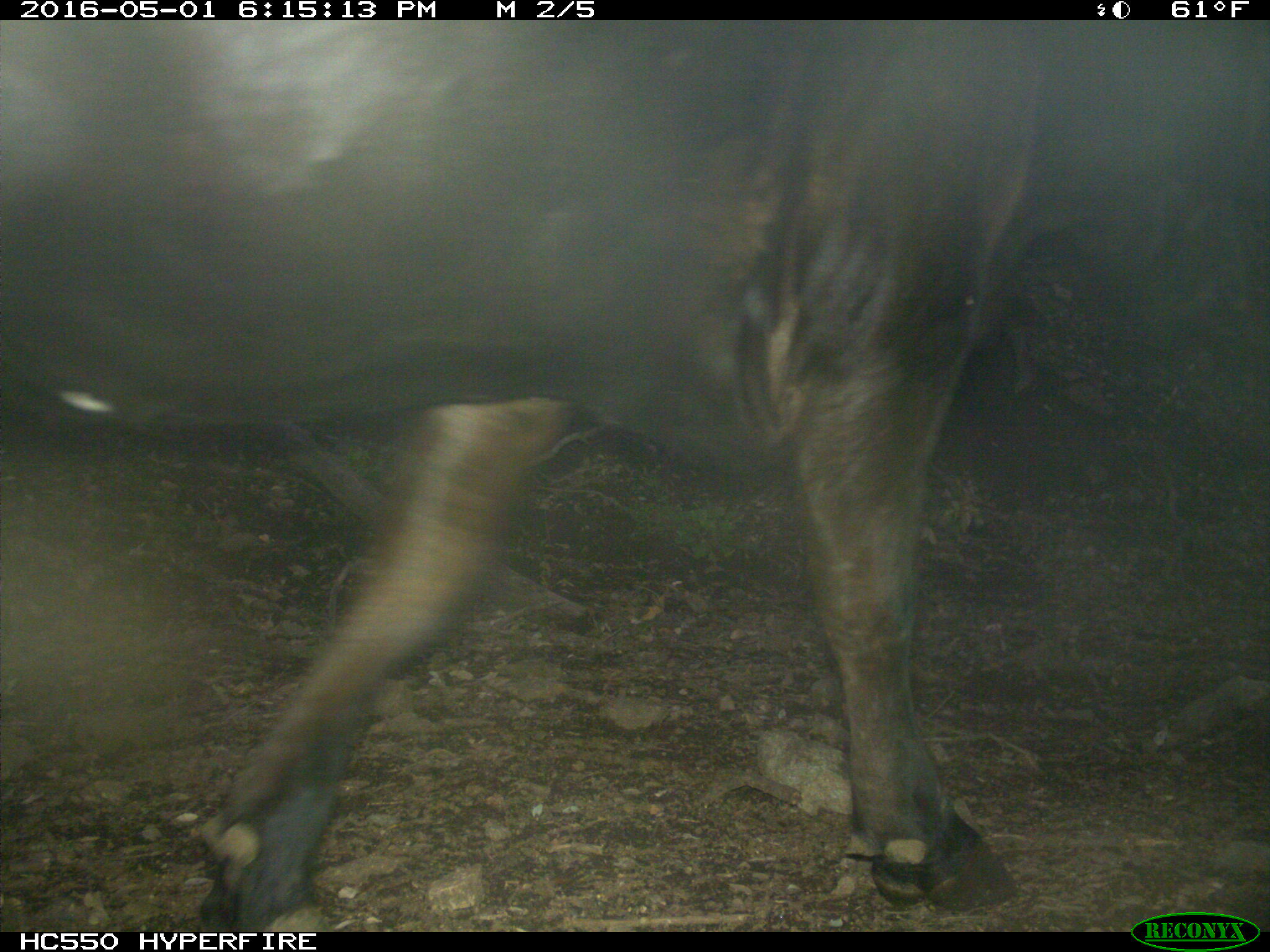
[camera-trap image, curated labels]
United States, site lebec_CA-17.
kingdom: Animalia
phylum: Chordata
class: Mammalia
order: Artiodactyla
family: Bovidae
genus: Bos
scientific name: Bos taurus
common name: domestic cow